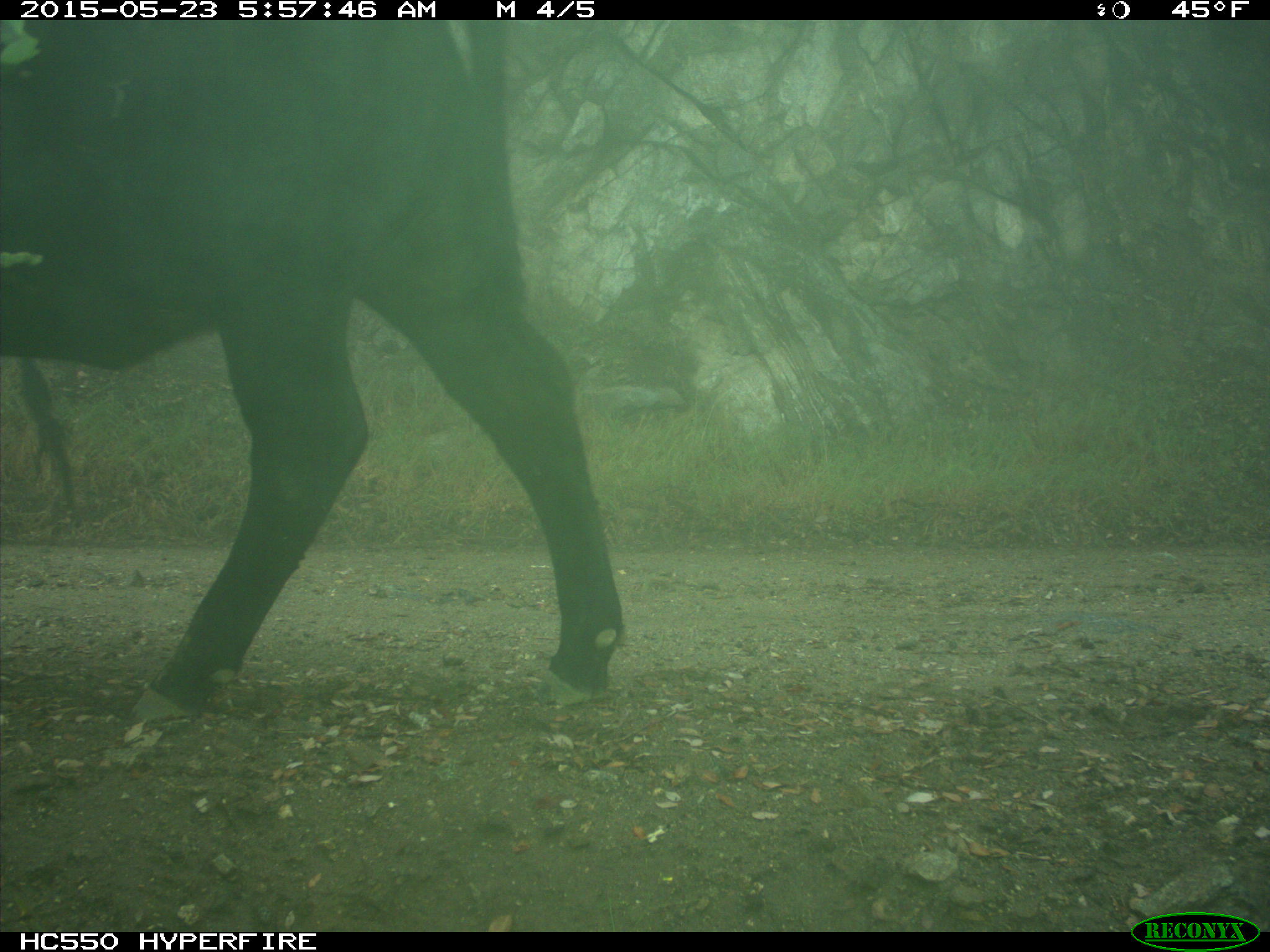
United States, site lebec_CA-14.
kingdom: Animalia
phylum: Chordata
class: Mammalia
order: Artiodactyla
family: Bovidae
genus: Bos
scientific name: Bos taurus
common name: domestic cow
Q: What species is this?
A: Bos taurus (domestic cow).